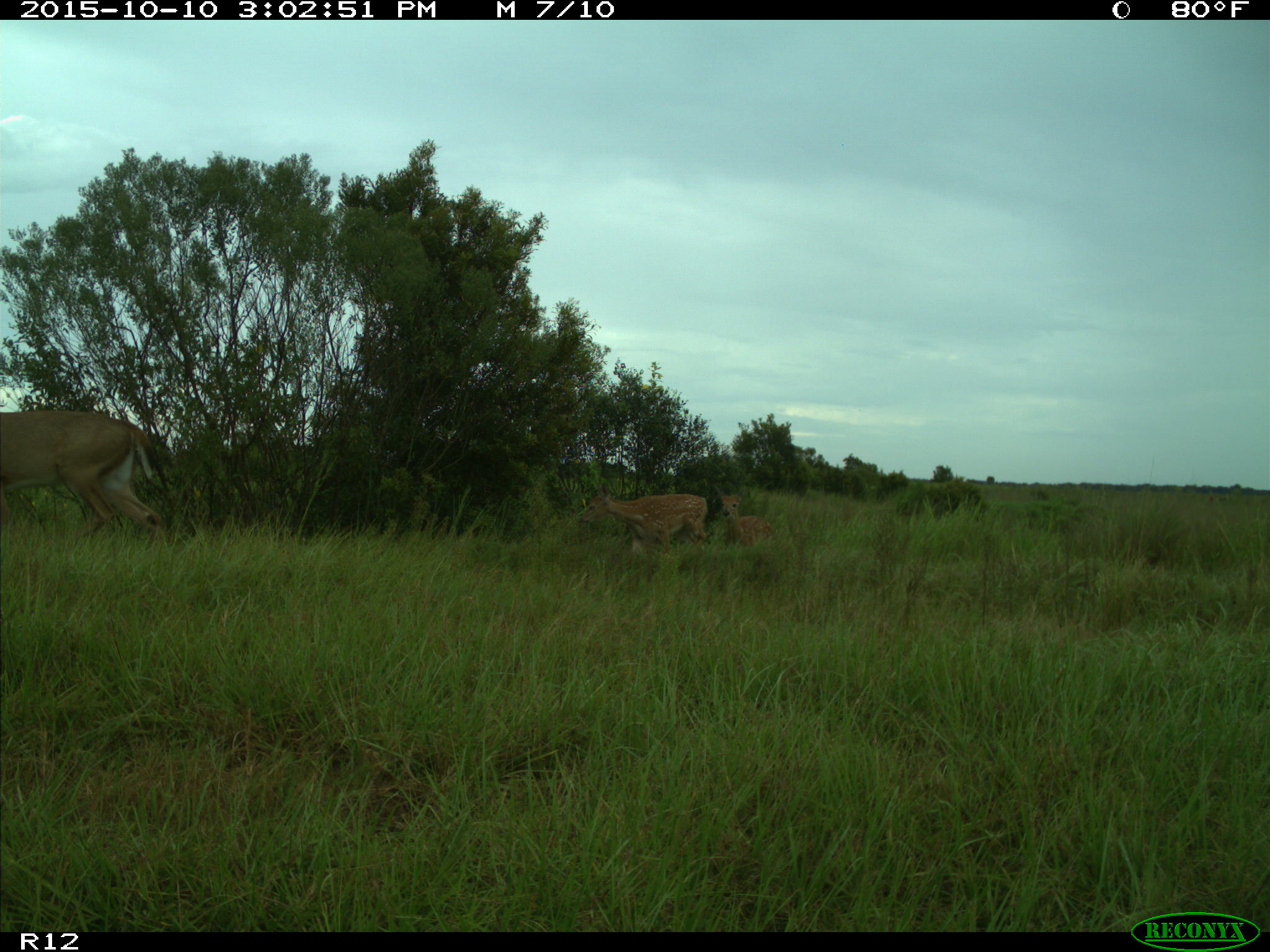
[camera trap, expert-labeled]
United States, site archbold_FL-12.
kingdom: Animalia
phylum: Chordata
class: Mammalia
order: Artiodactyla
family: Cervidae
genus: Odocoileus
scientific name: Odocoileus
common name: deer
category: unidentified deer